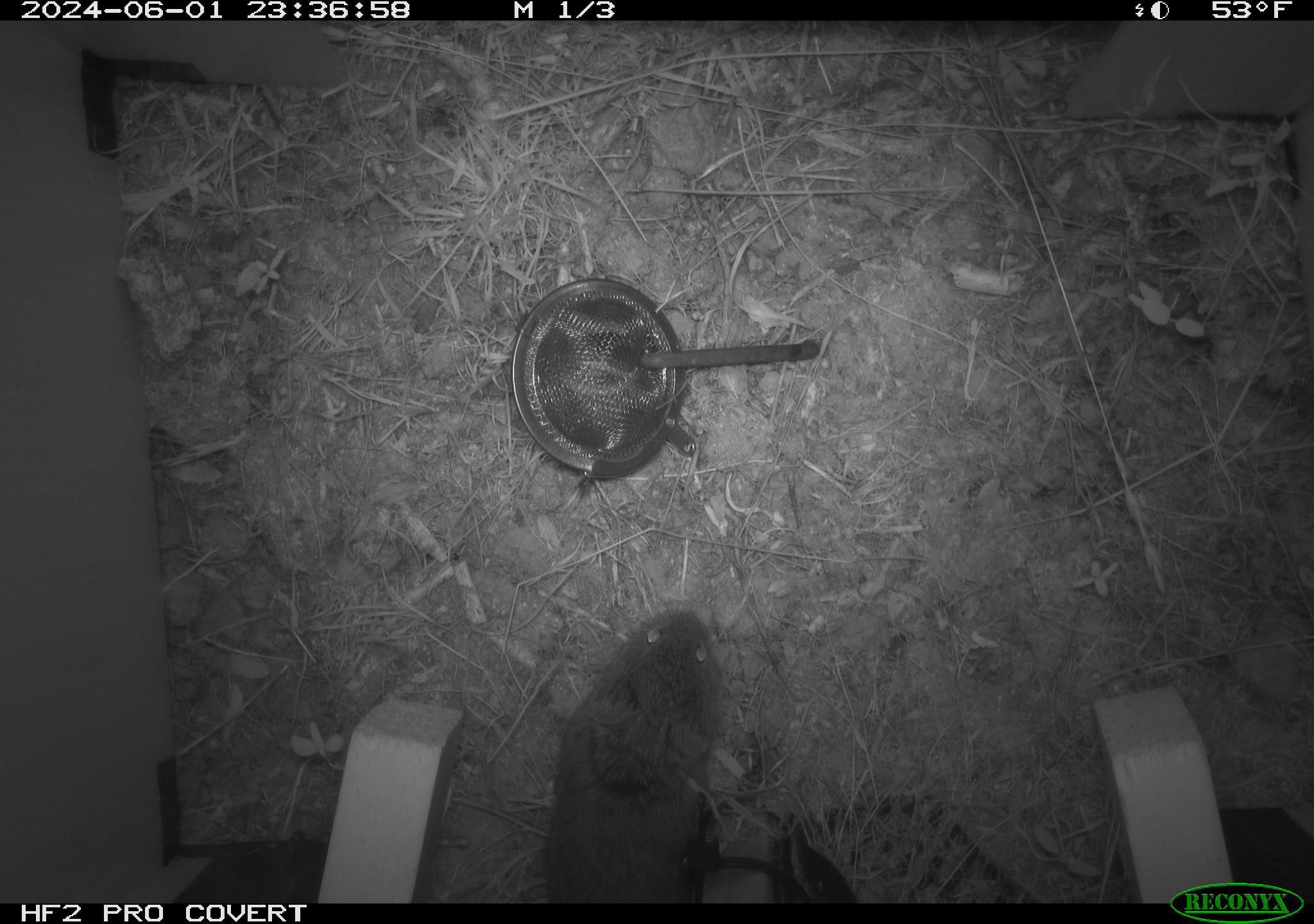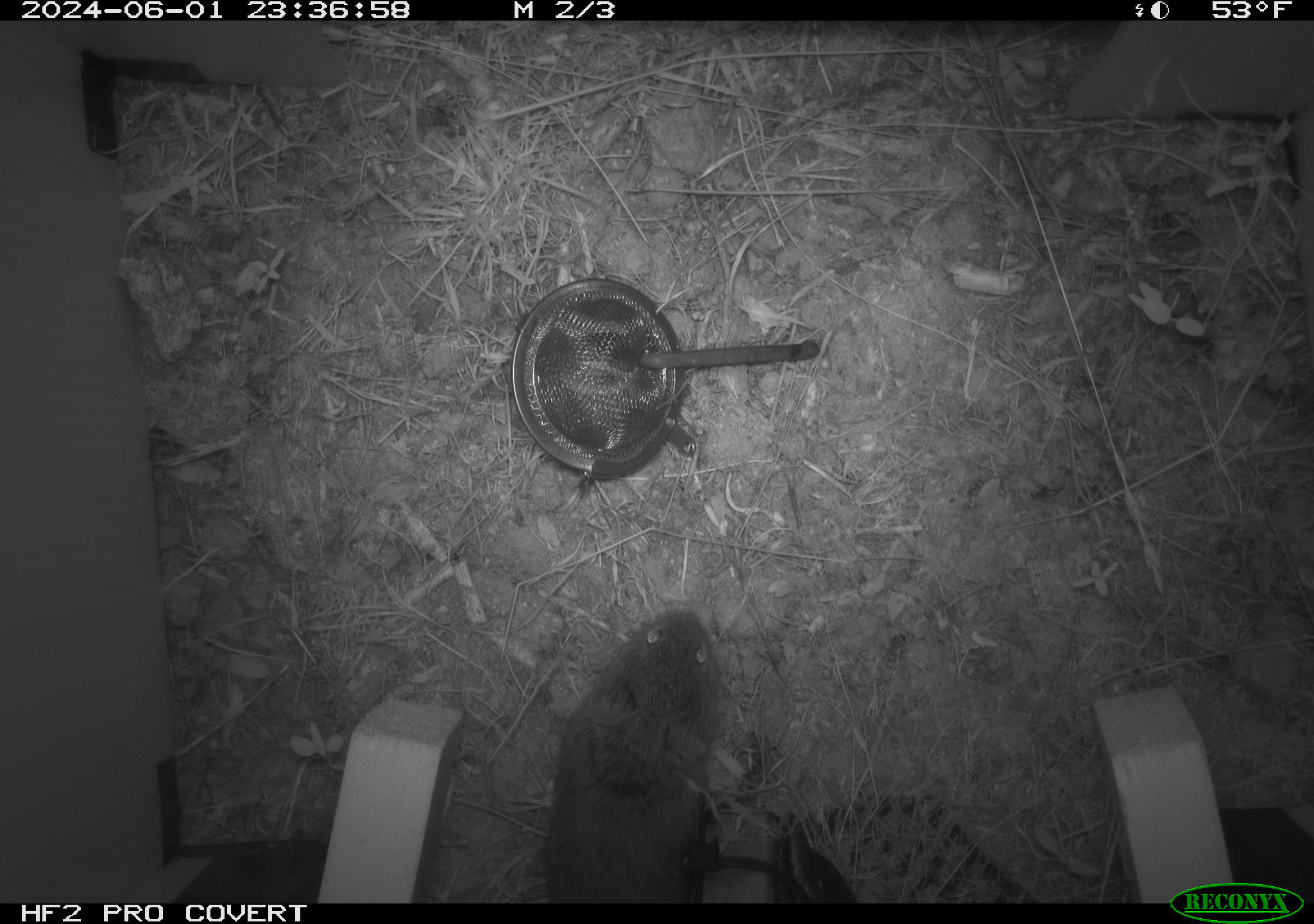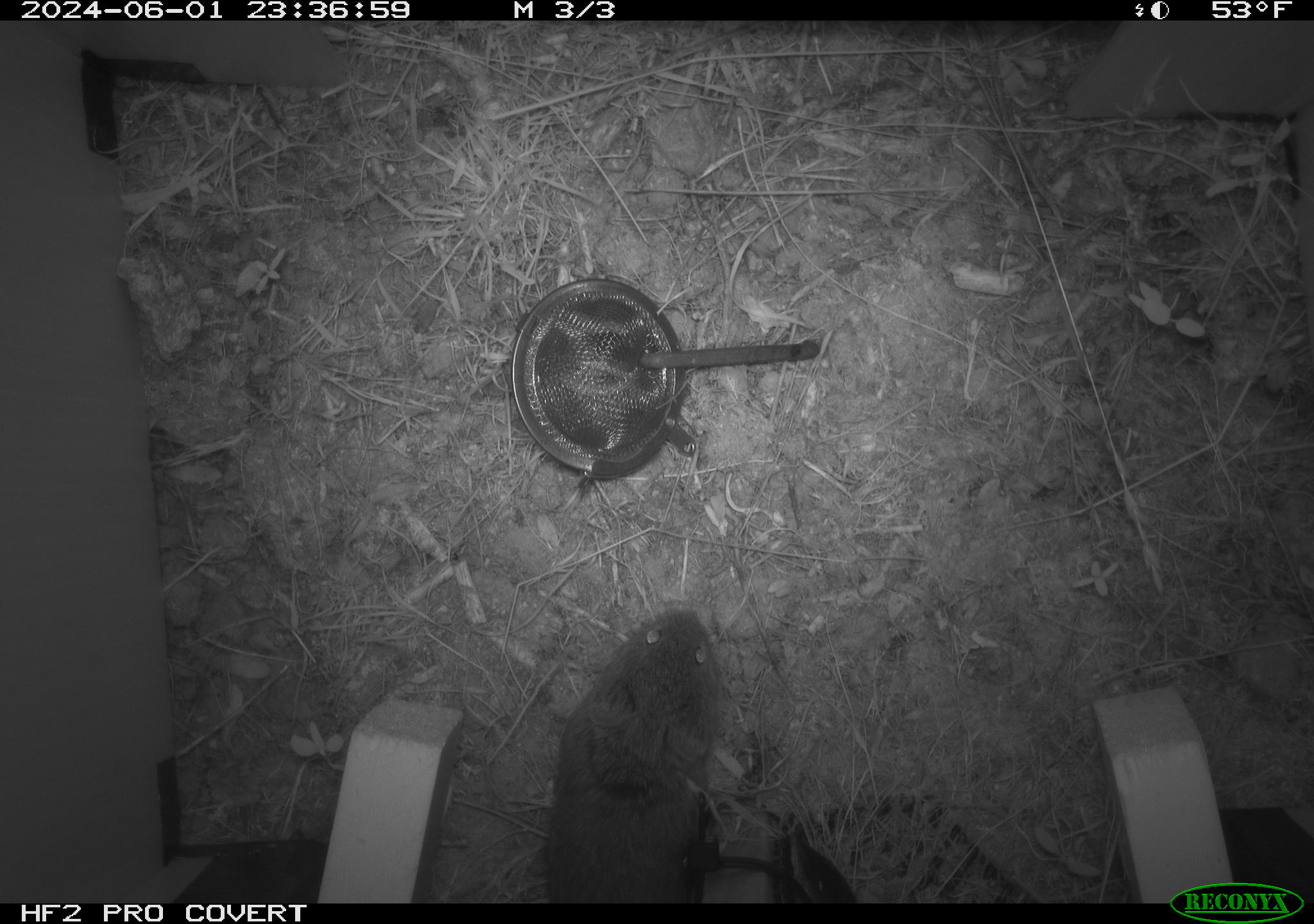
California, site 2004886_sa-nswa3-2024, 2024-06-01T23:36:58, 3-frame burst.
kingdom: Animalia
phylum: Chordata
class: Mammalia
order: Rodentia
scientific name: Rodentia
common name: rodent